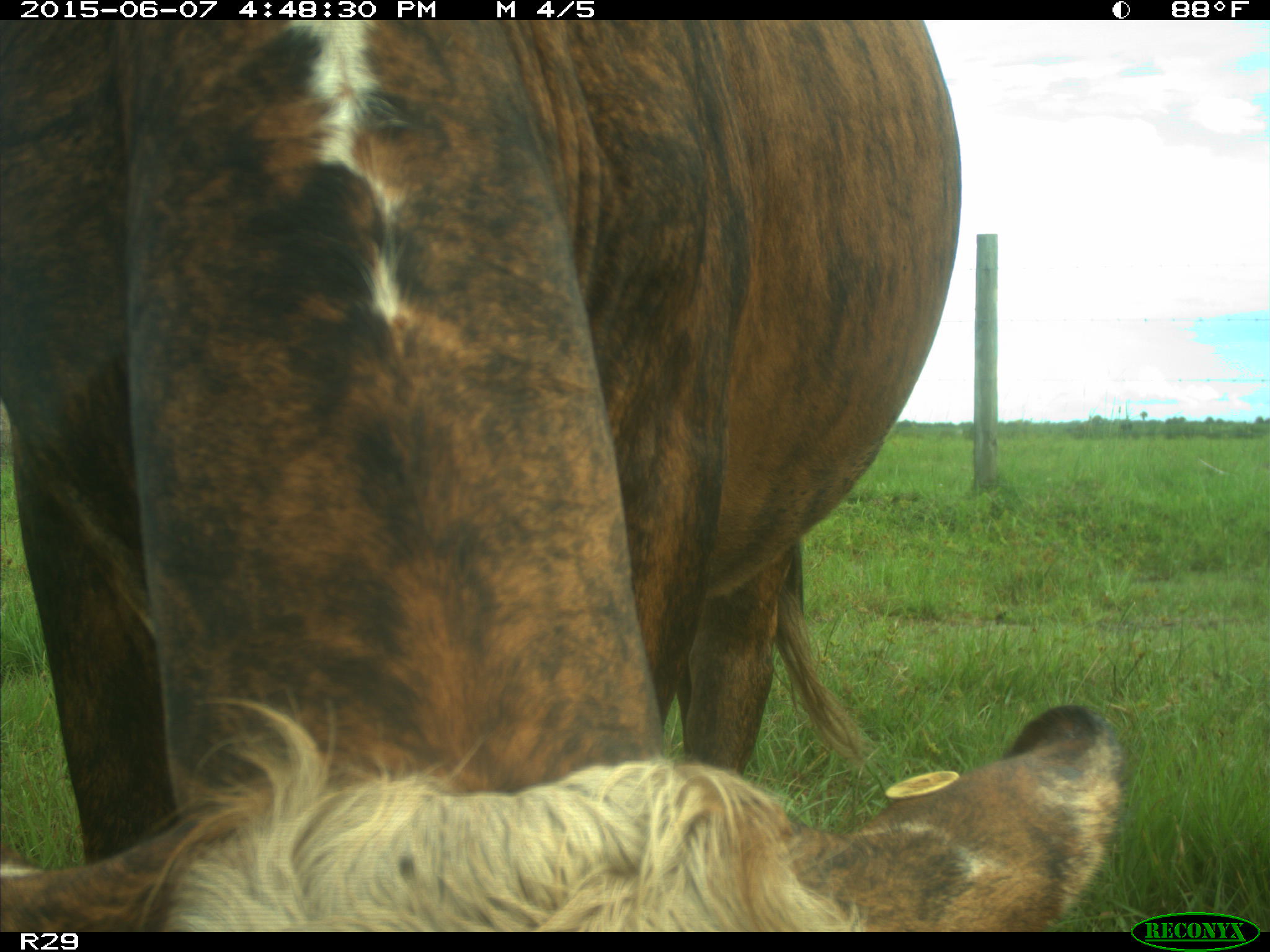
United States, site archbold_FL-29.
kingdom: Animalia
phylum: Chordata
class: Mammalia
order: Artiodactyla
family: Bovidae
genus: Bos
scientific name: Bos taurus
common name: domestic cow